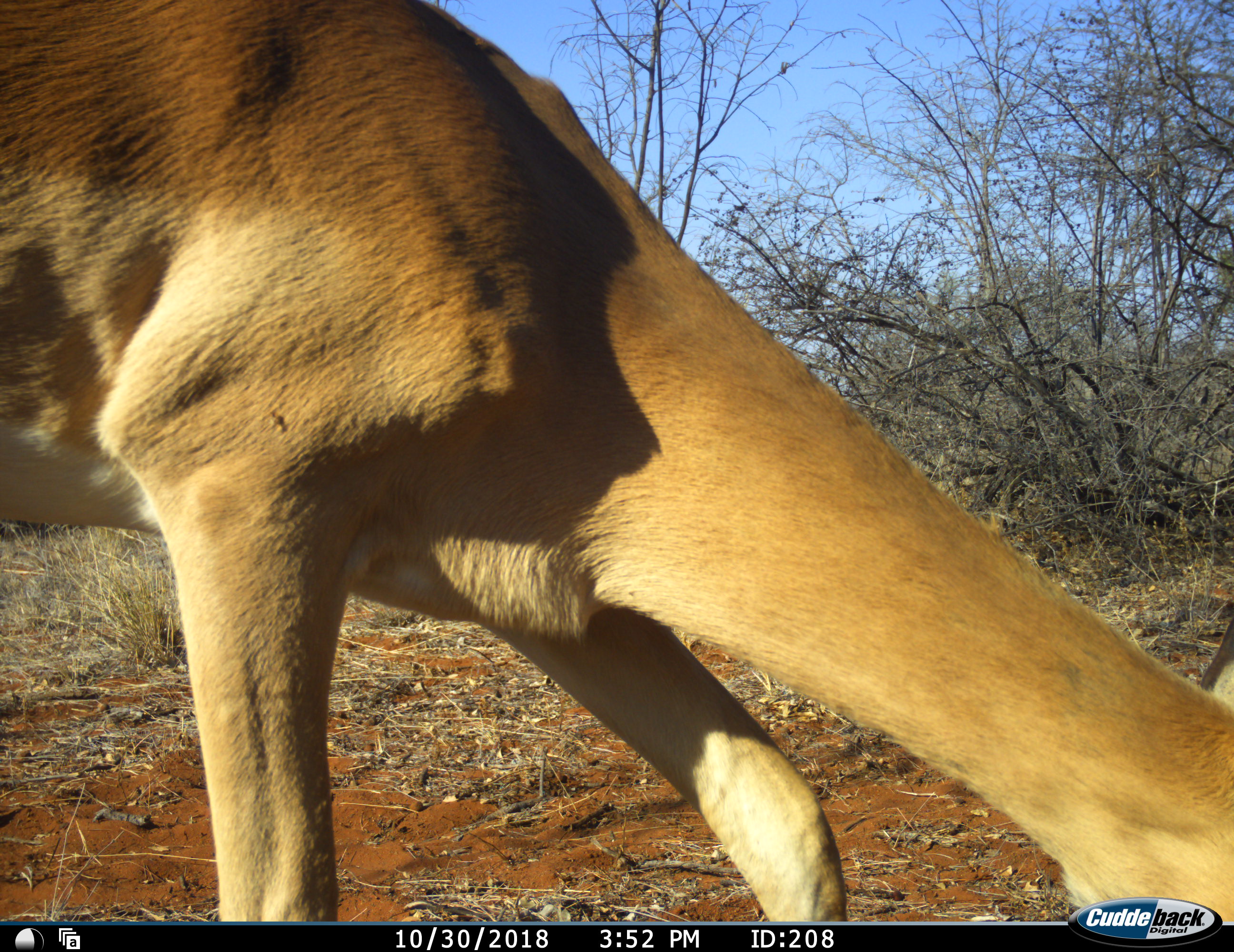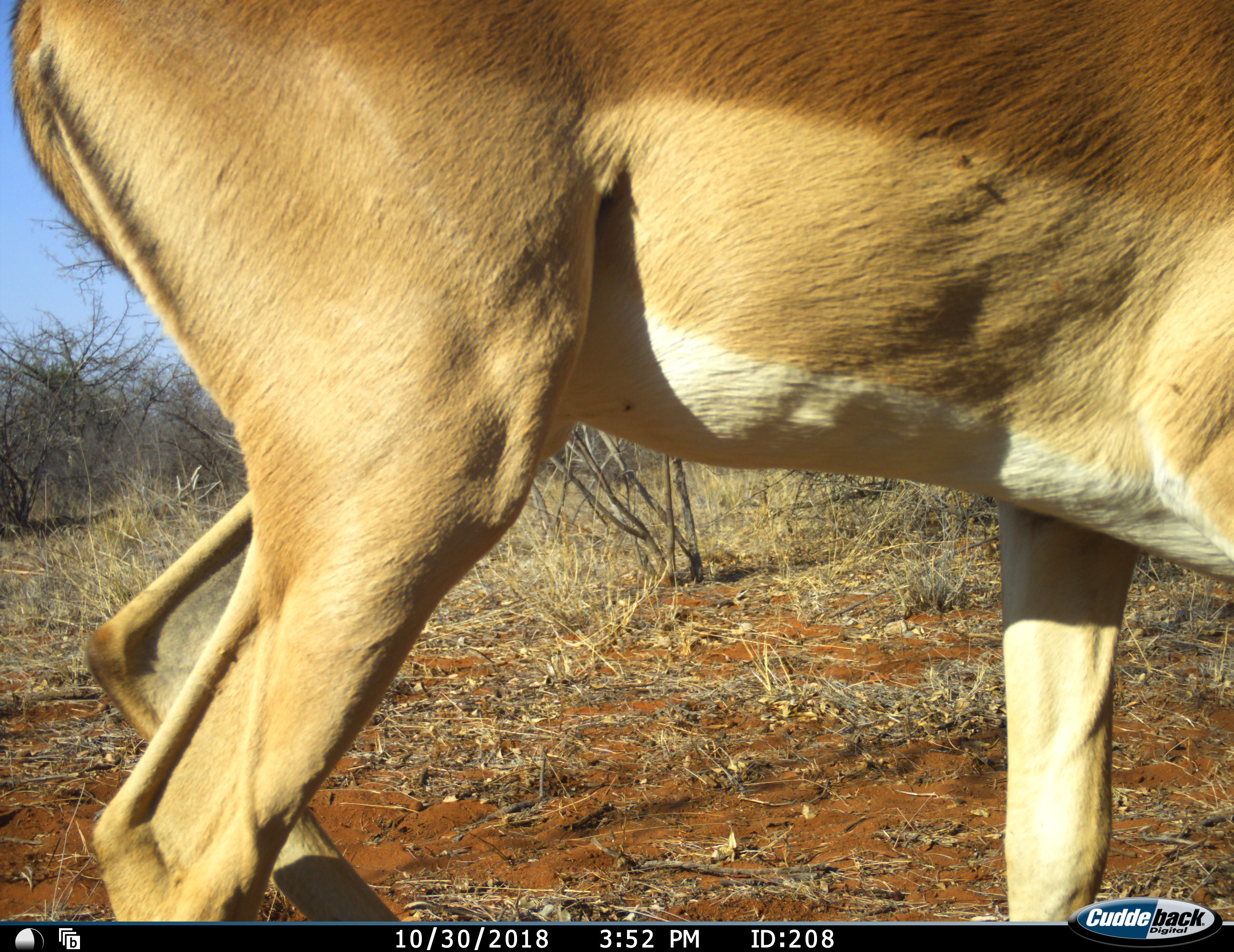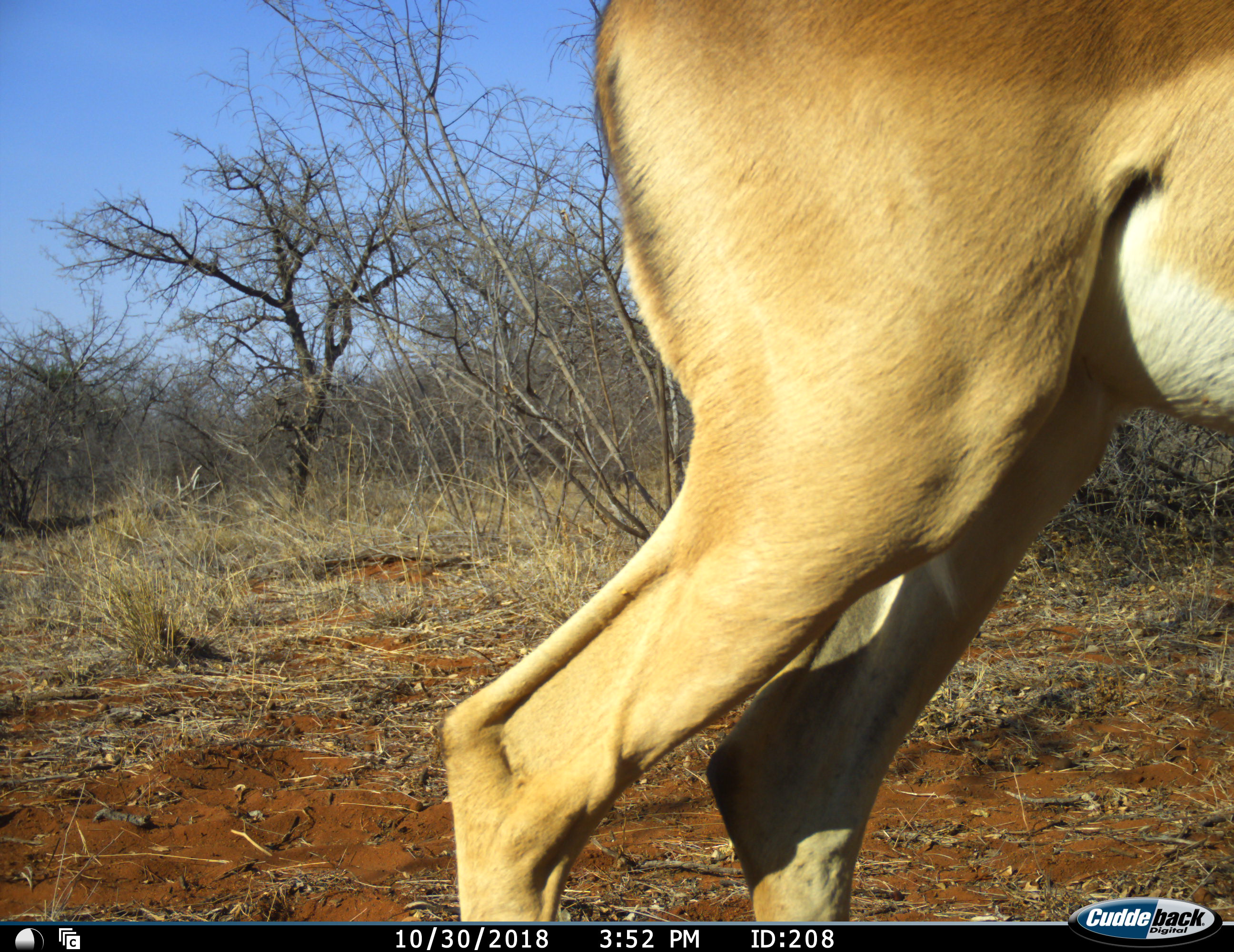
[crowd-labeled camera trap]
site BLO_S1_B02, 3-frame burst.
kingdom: Animalia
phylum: Chordata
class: Mammalia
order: Artiodactyla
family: Bovidae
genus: Aepyceros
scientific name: Aepyceros melampus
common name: impala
Impala (Aepyceros melampus), count 1. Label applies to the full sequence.